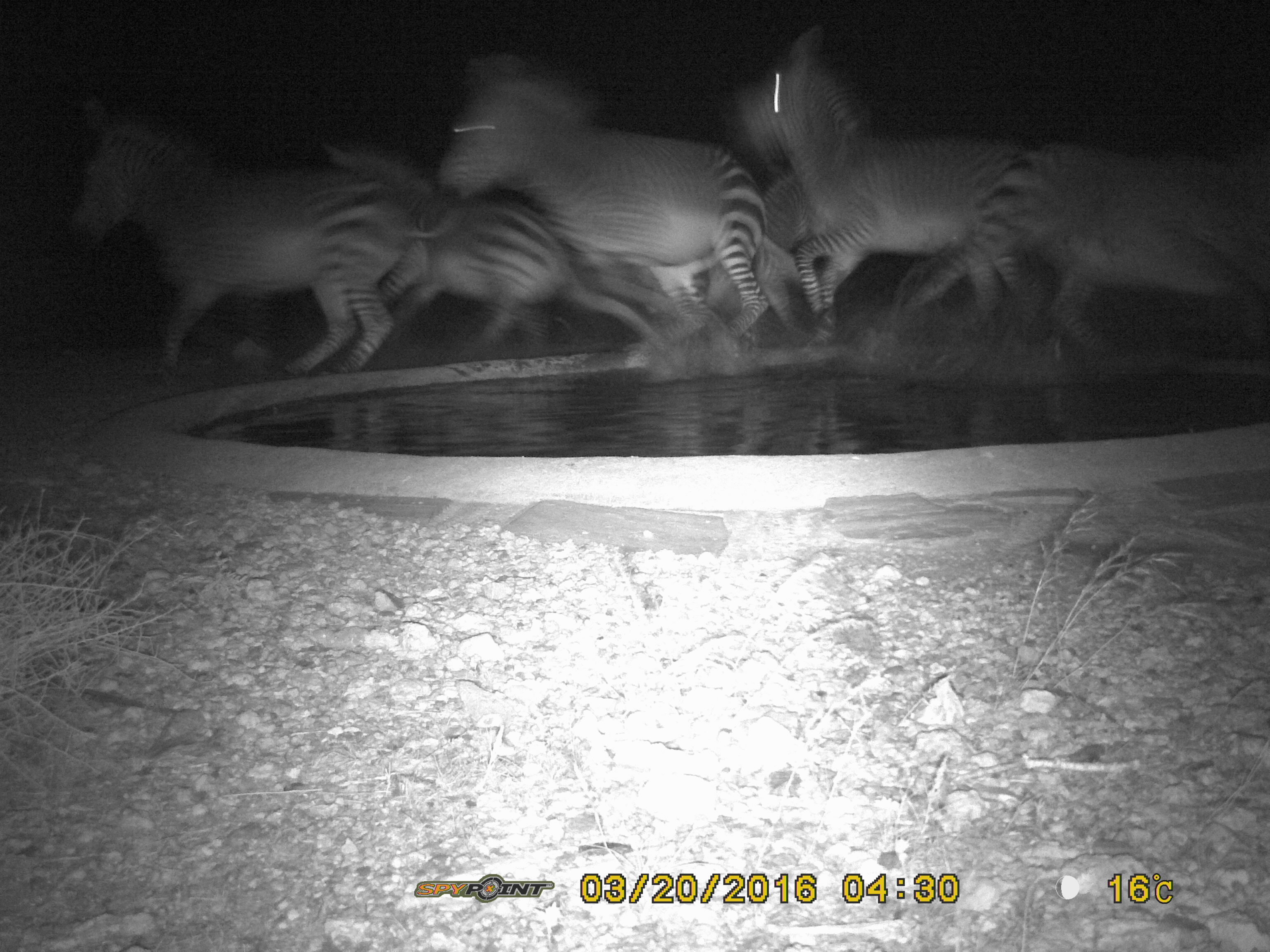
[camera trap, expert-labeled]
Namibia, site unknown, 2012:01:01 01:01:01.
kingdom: Animalia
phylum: Chordata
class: Mammalia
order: Perissodactyla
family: Equidae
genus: Equus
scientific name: Equus zebra hartmannae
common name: hartmann's mountain zebra